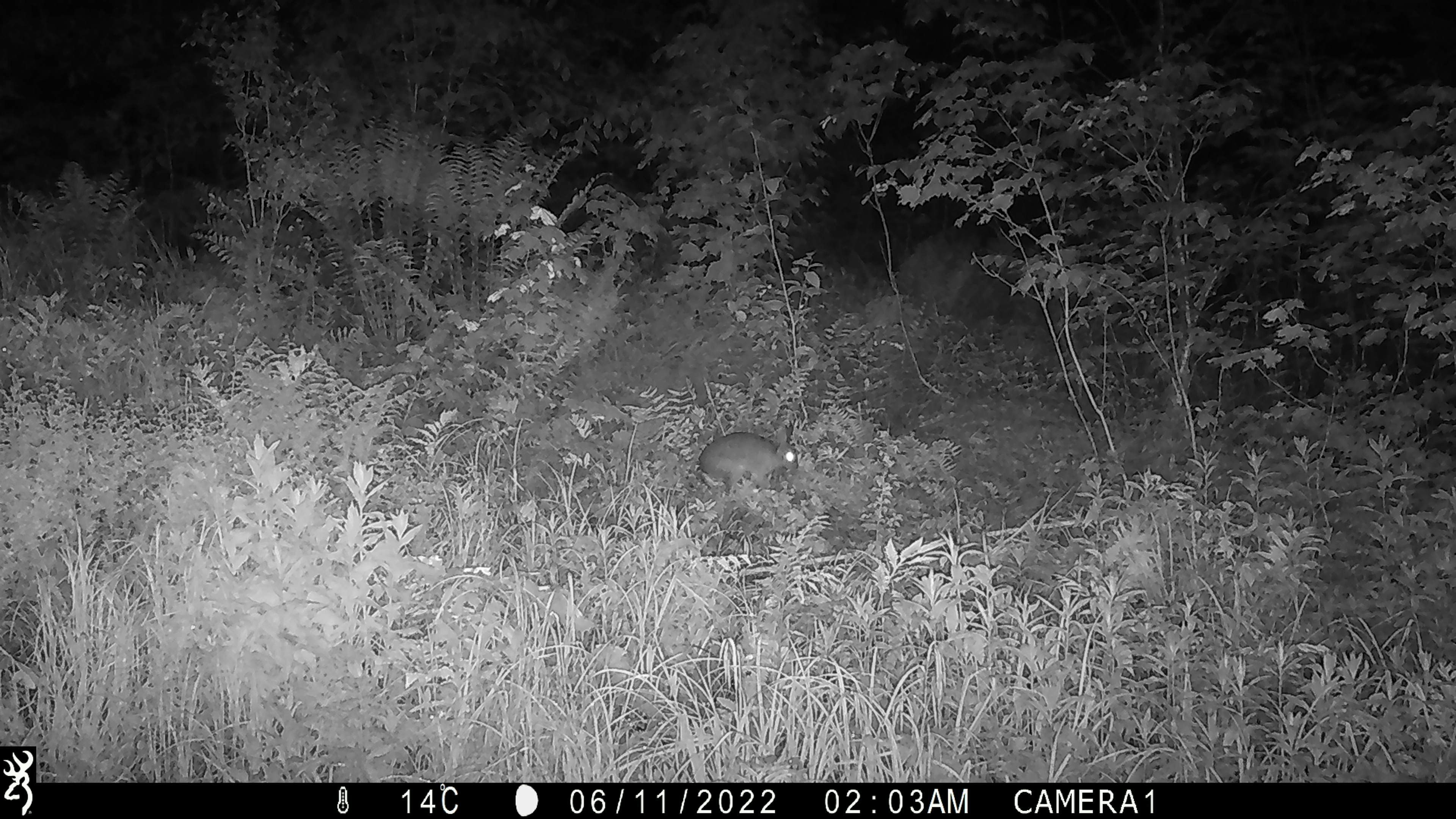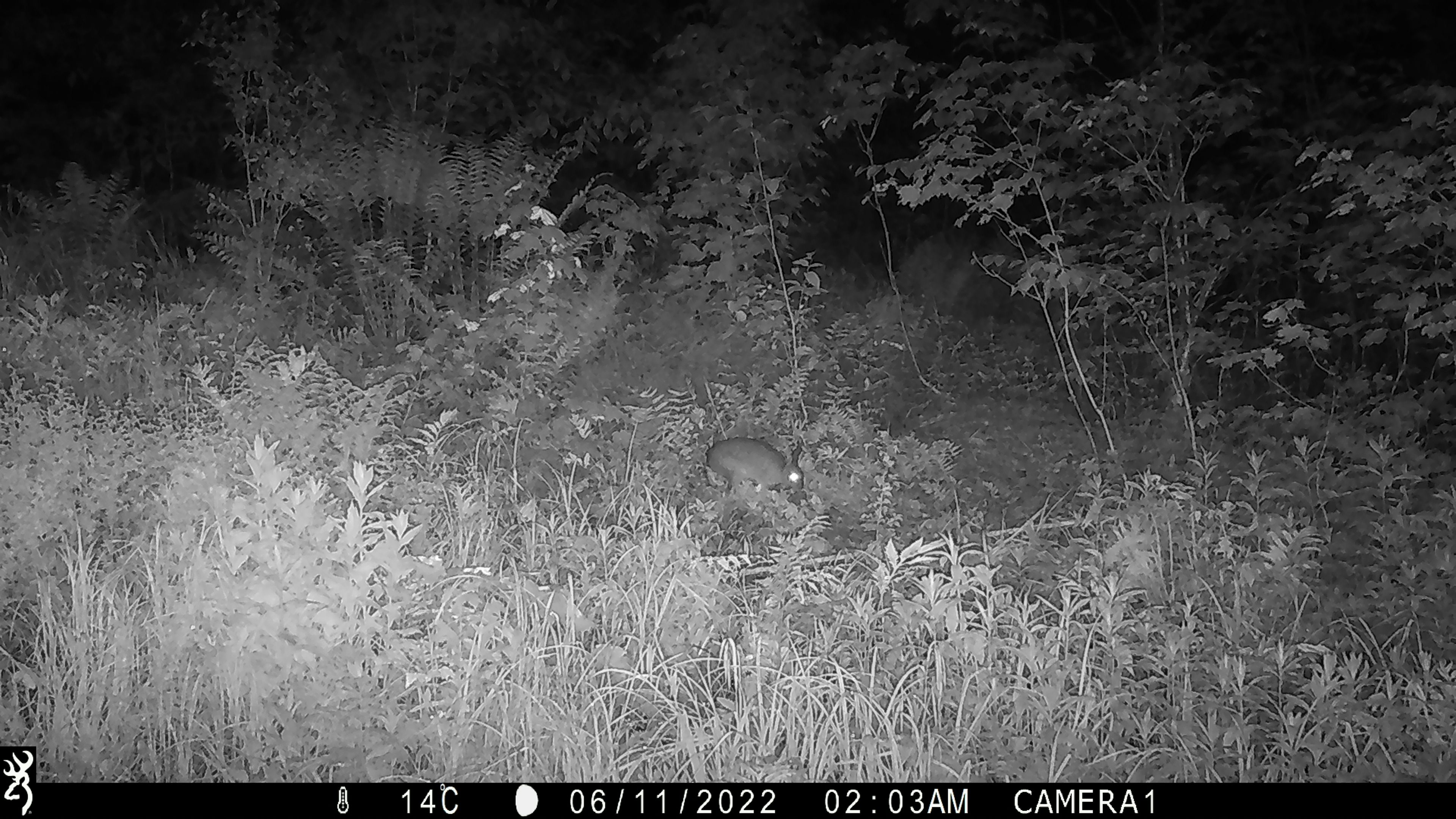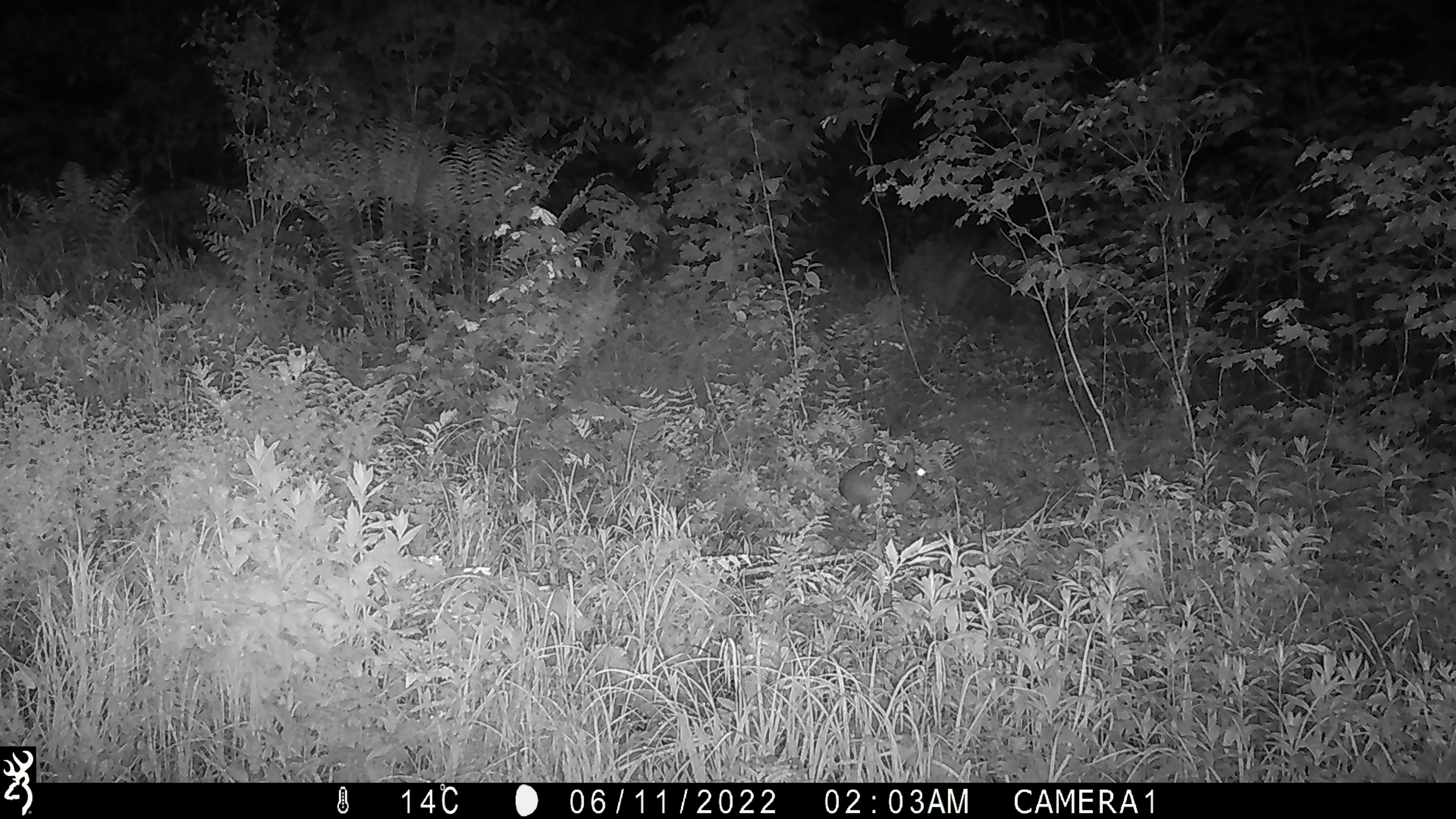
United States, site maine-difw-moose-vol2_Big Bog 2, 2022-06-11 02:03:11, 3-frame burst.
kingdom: Animalia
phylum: Chordata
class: Mammalia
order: Lagomorpha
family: Leporidae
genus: Lepus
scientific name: Lepus americanus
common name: snowshoe hare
Snowshoe hare (Lepus americanus).